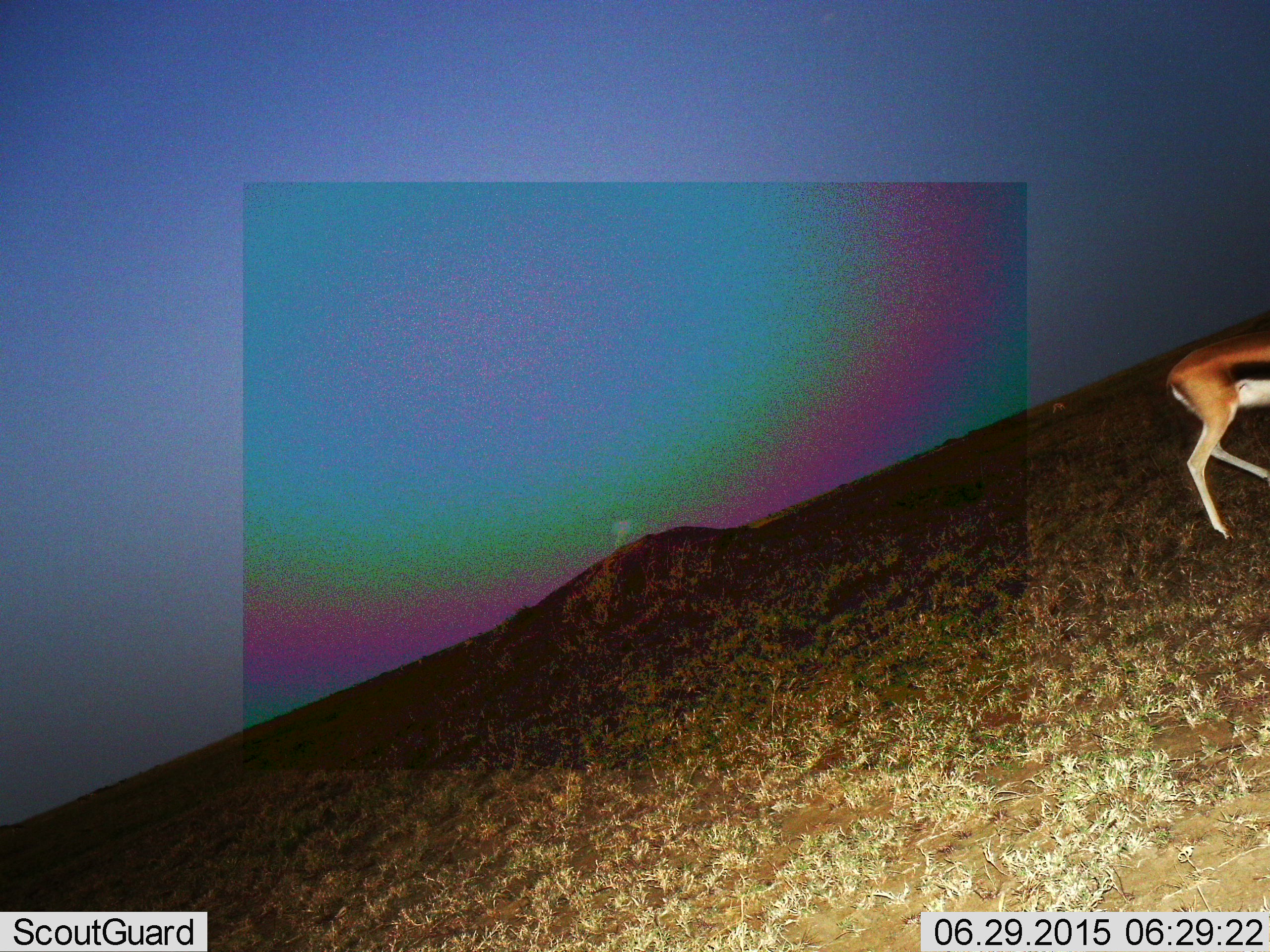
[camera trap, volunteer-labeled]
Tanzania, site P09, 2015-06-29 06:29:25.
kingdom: Animalia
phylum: Chordata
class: Mammalia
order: Artiodactyla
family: Bovidae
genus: Eudorcas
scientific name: Eudorcas thomsonii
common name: thomson's gazelle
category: gazellethomsons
Gazellethomsons (thomson's gazelle) (Eudorcas thomsonii), count 1. Behavior (volunteer vote fractions): standing 10%, resting 0%, moving 80%, interacting 0%. Young present (vote fraction): 0%. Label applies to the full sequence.